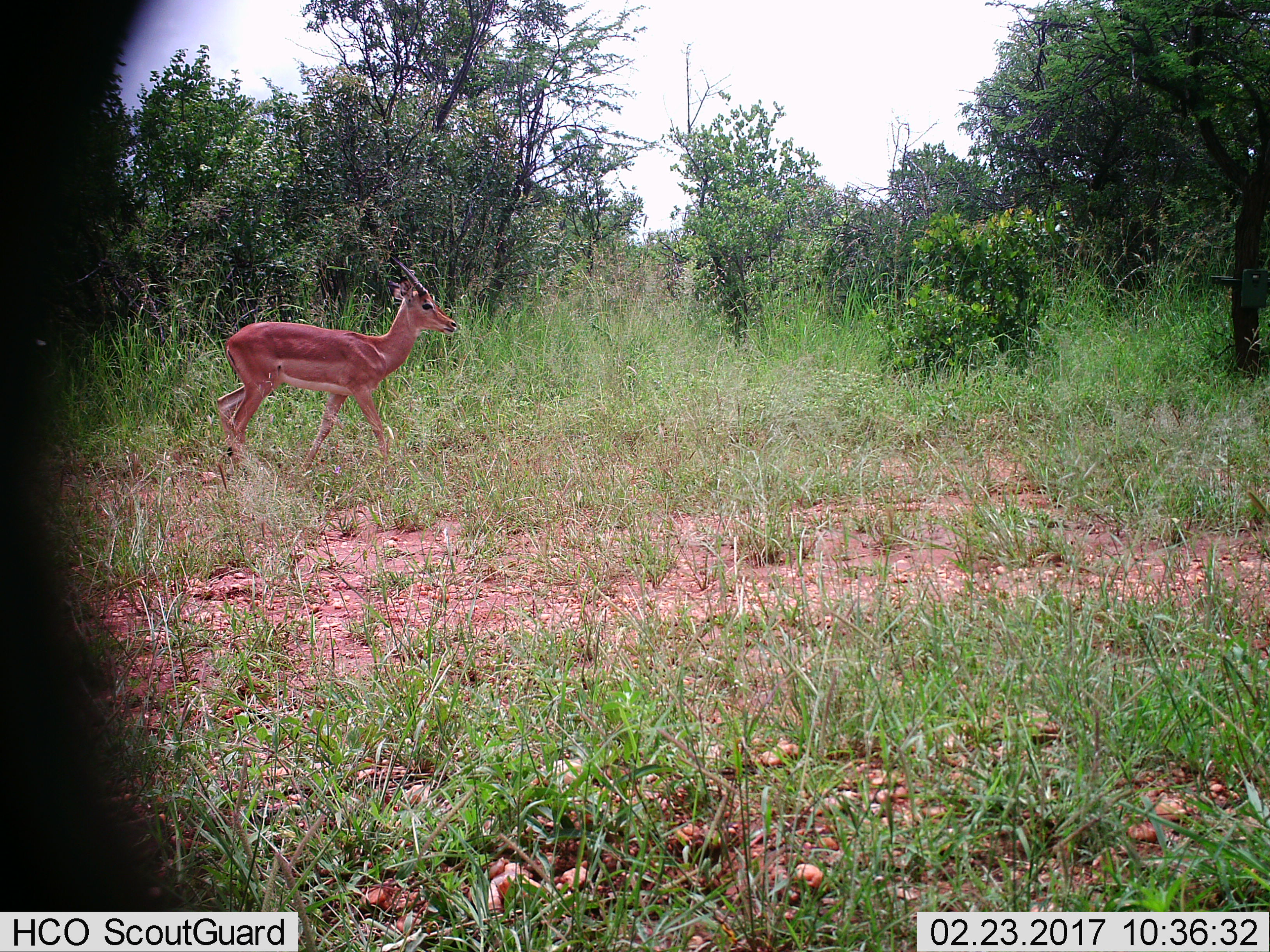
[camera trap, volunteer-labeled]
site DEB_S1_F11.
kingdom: Animalia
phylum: Chordata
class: Mammalia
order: Artiodactyla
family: Bovidae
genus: Aepyceros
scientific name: Aepyceros melampus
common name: impala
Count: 1.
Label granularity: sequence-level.